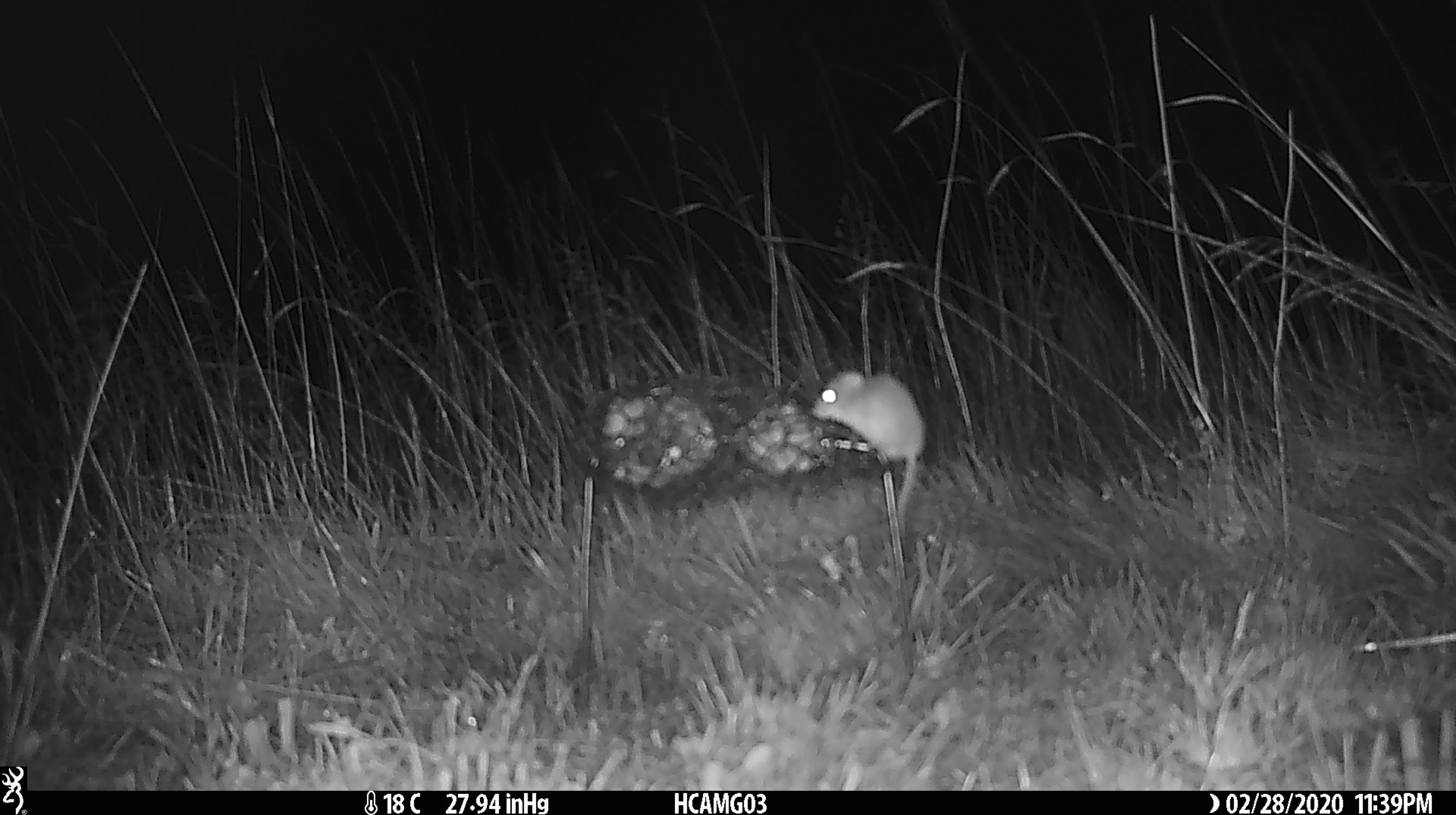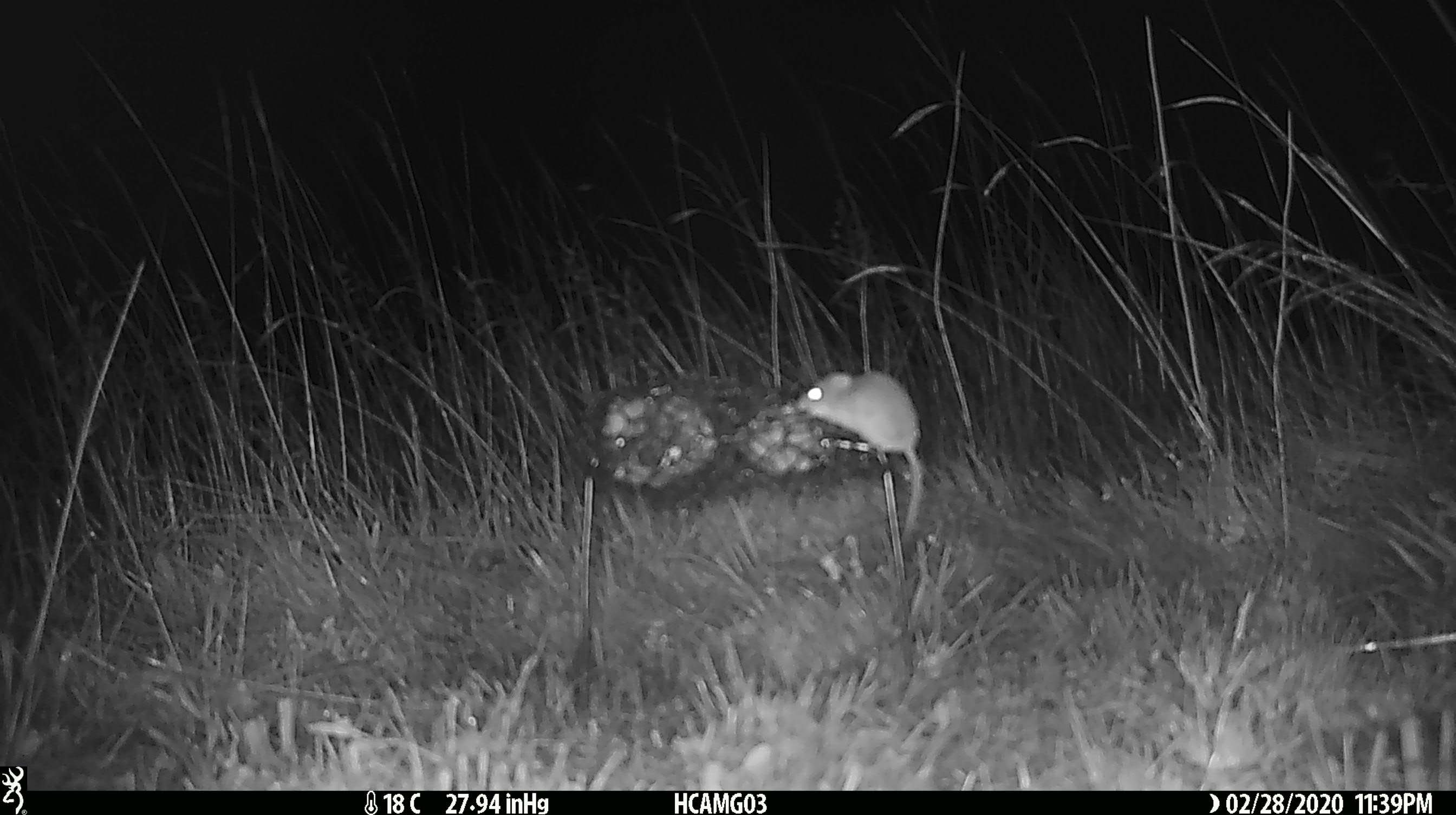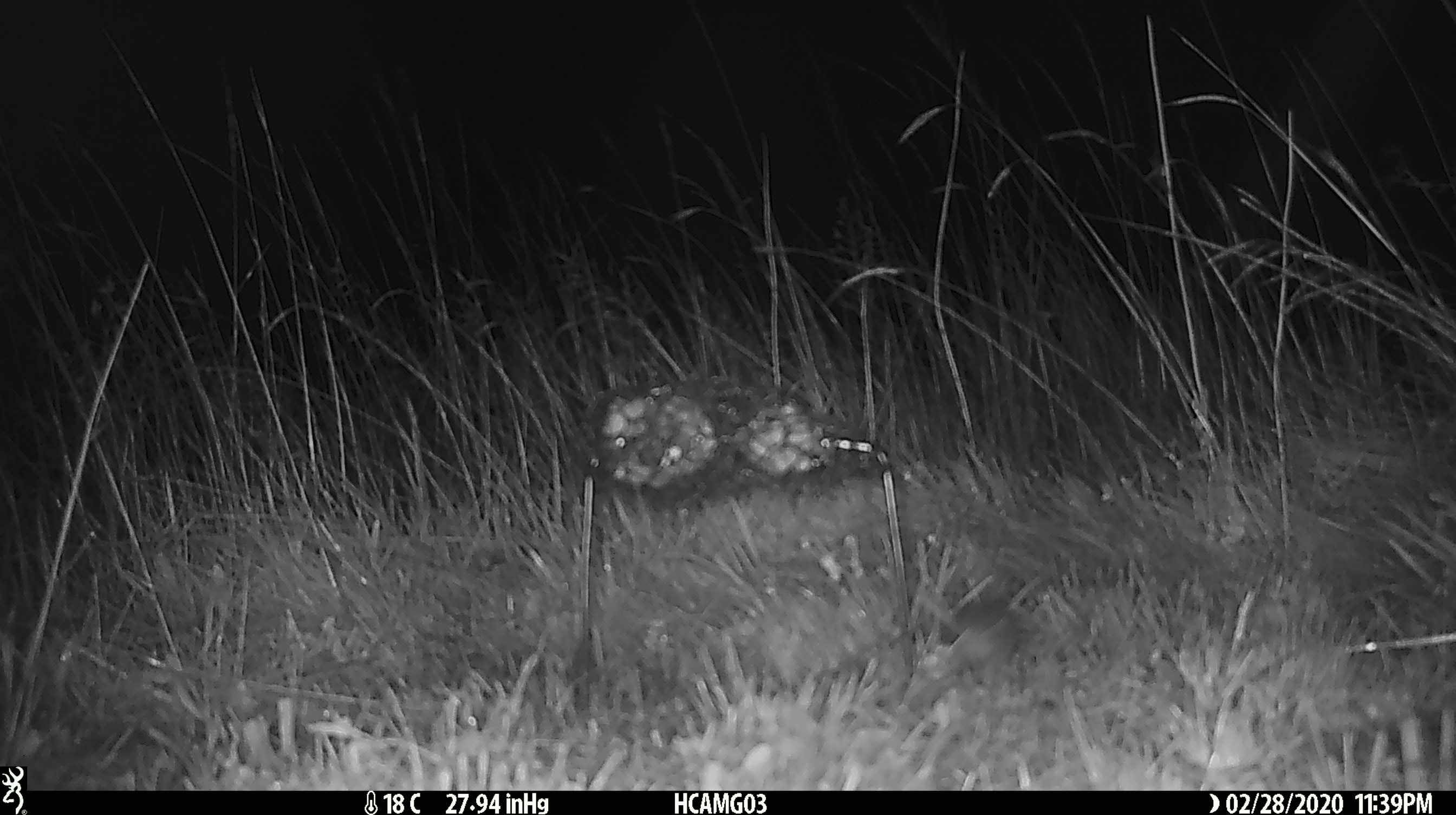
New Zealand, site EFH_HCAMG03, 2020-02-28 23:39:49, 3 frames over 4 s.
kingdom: Animalia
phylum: Chordata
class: Mammalia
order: Rodentia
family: Muridae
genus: Mus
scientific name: Mus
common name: mouse